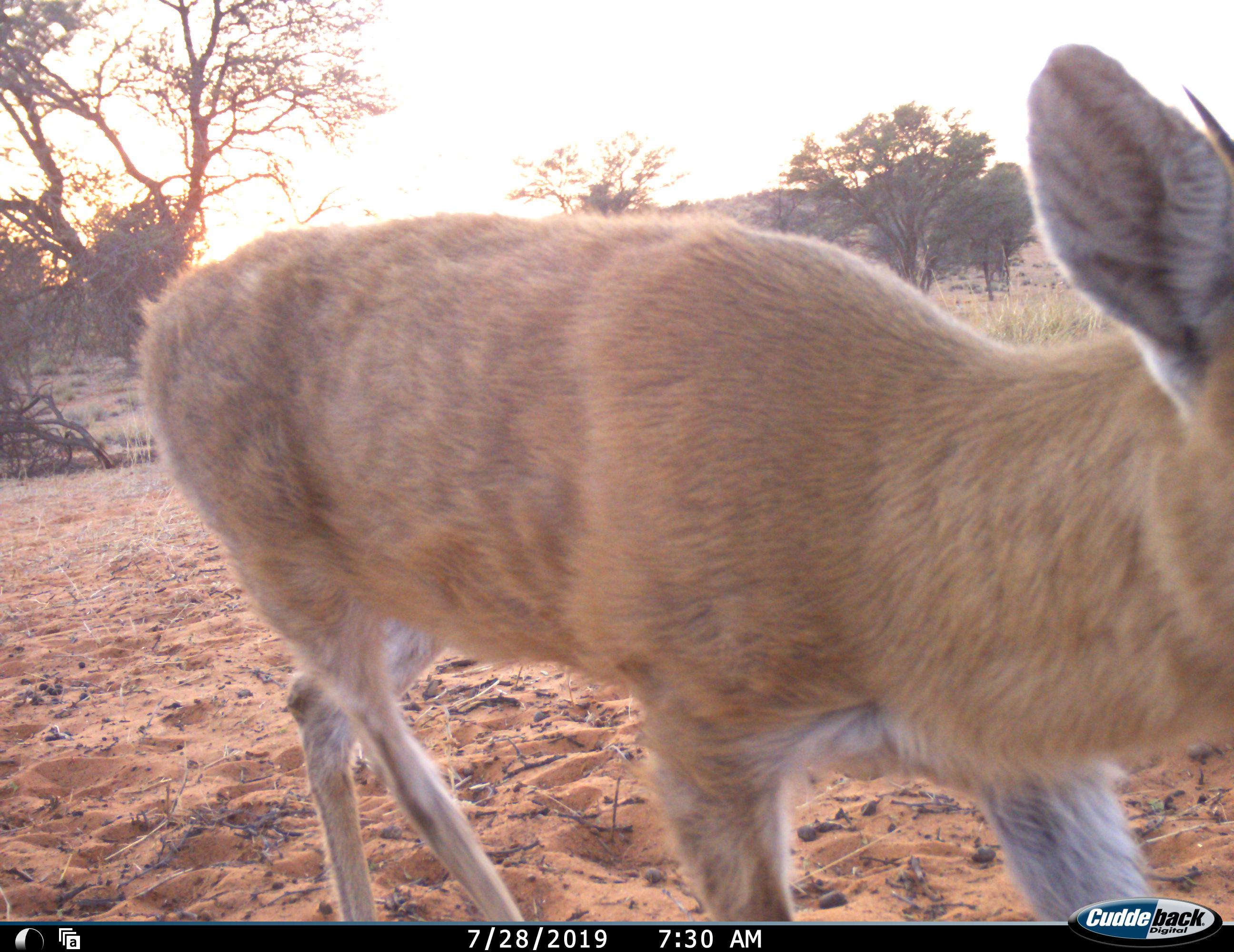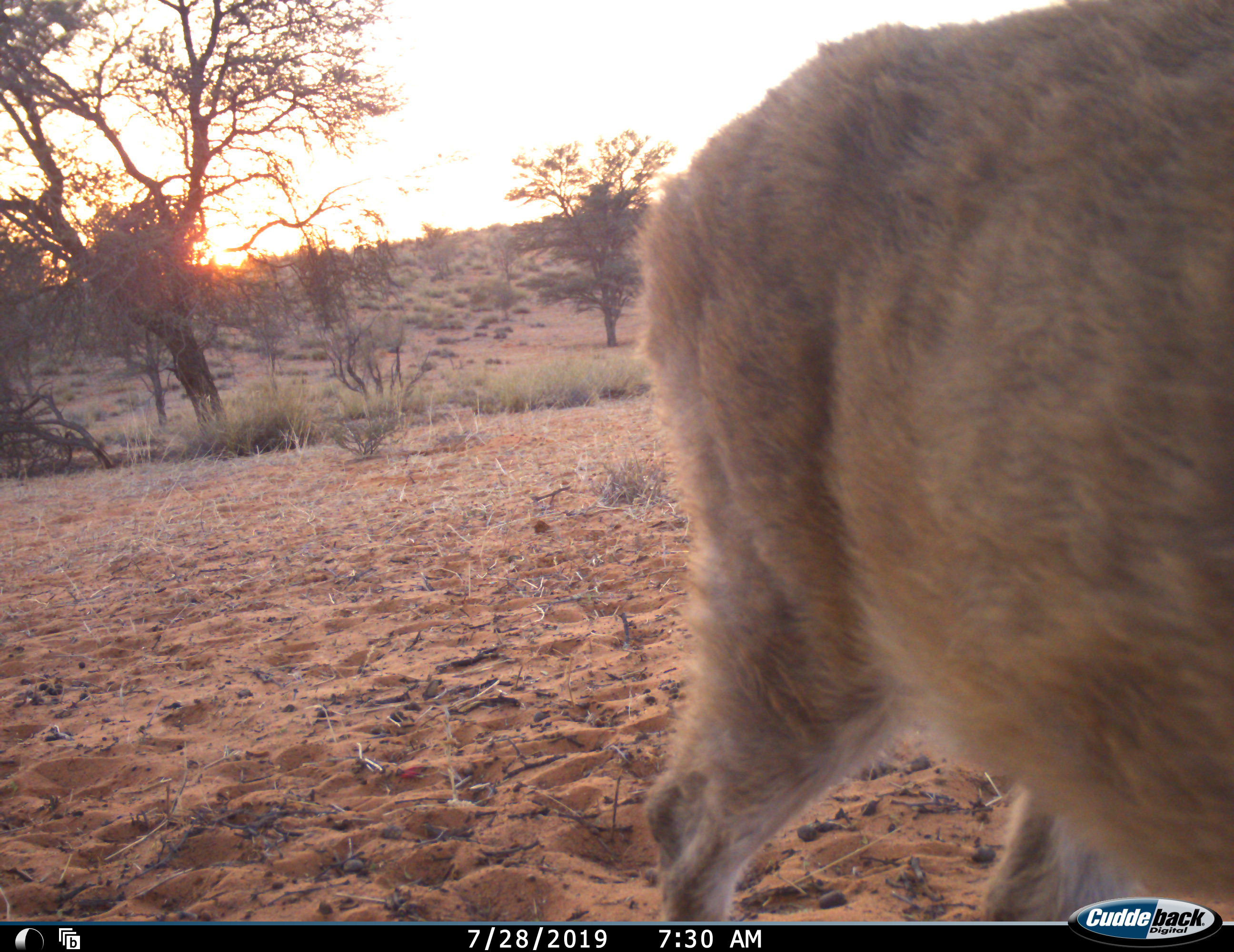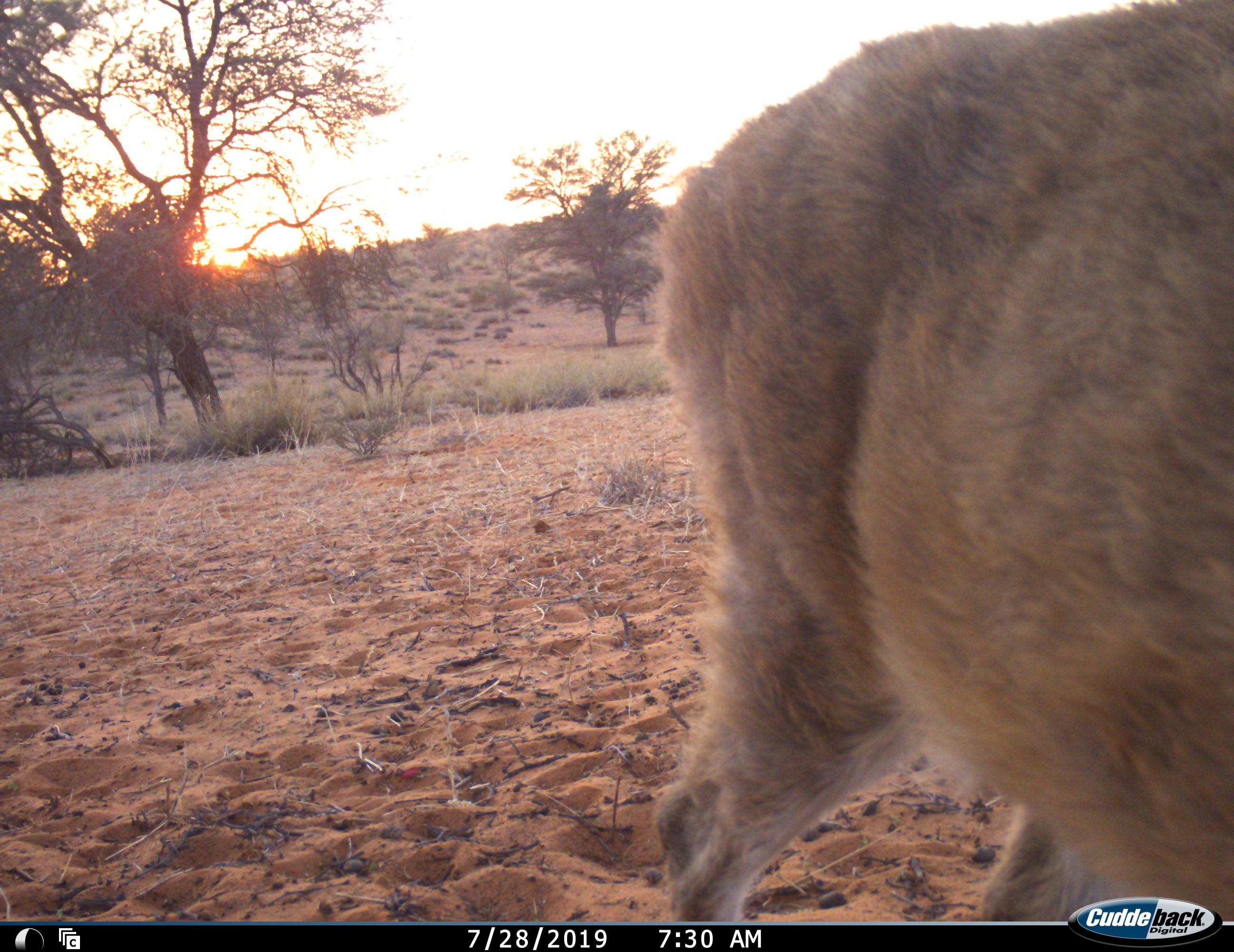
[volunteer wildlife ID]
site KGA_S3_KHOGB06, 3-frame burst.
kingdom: Animalia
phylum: Chordata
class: Mammalia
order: Artiodactyla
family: Bovidae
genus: Sylvicapra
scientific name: Sylvicapra grimmia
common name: common duiker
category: duikercommongrey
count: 1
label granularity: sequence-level